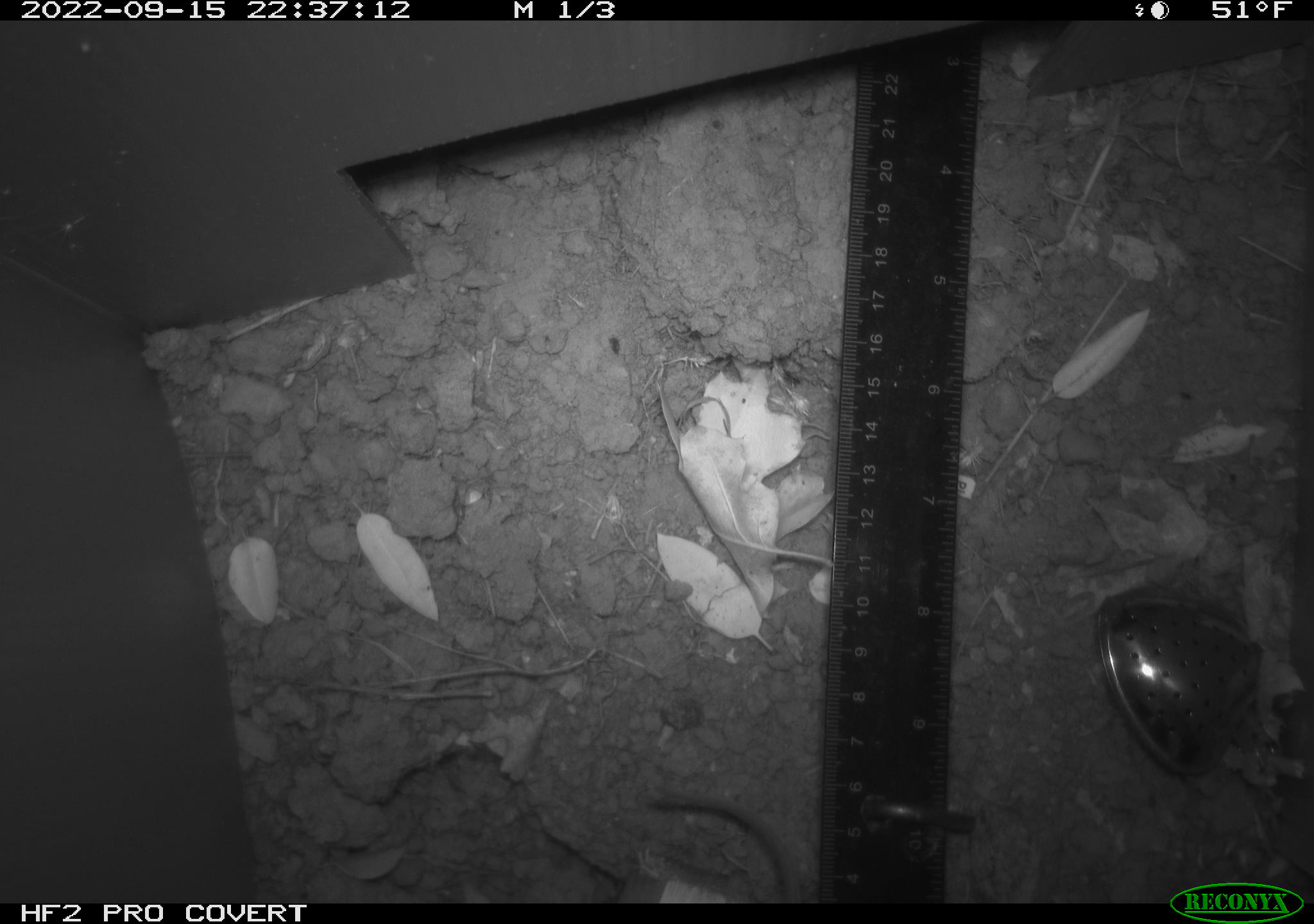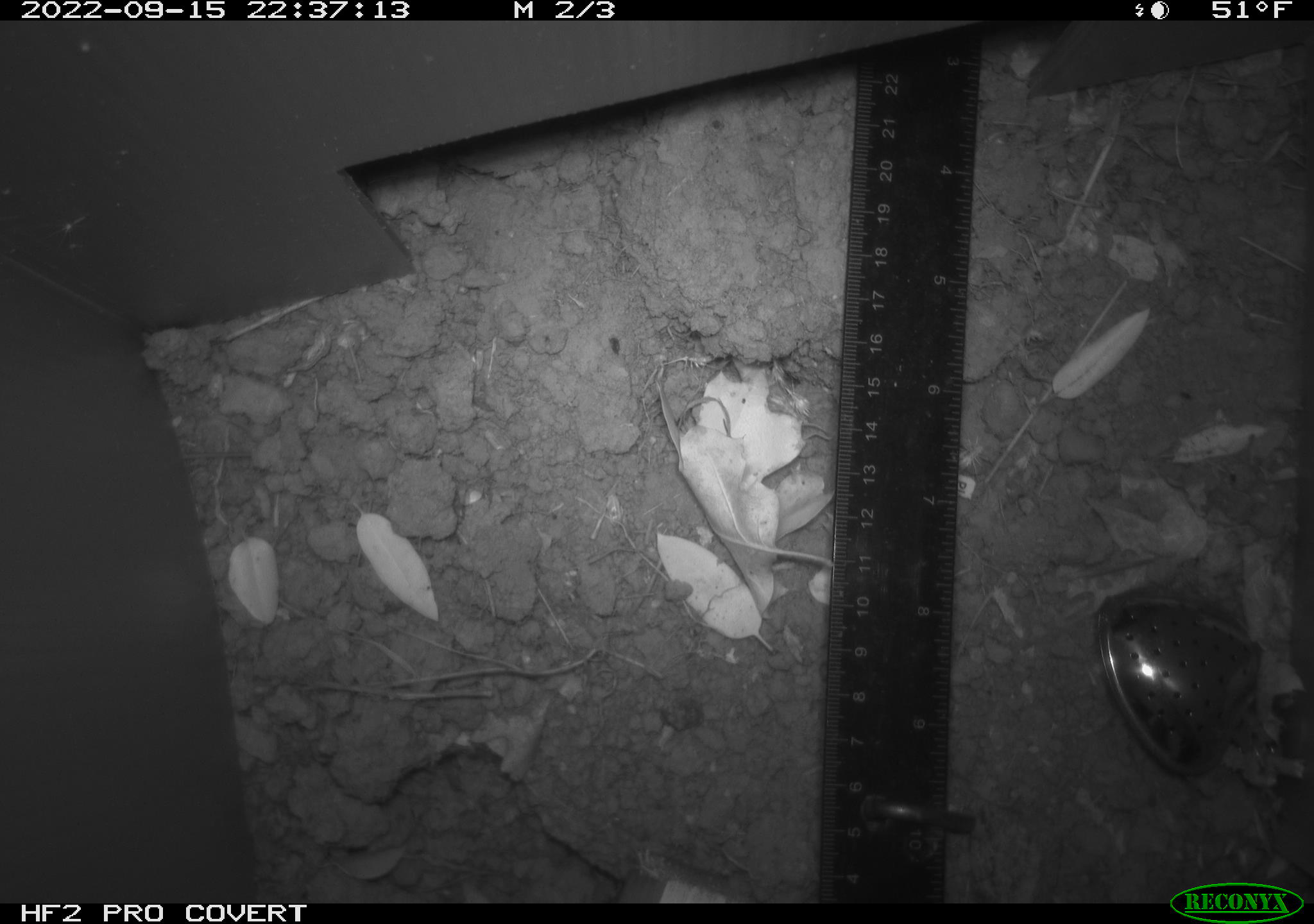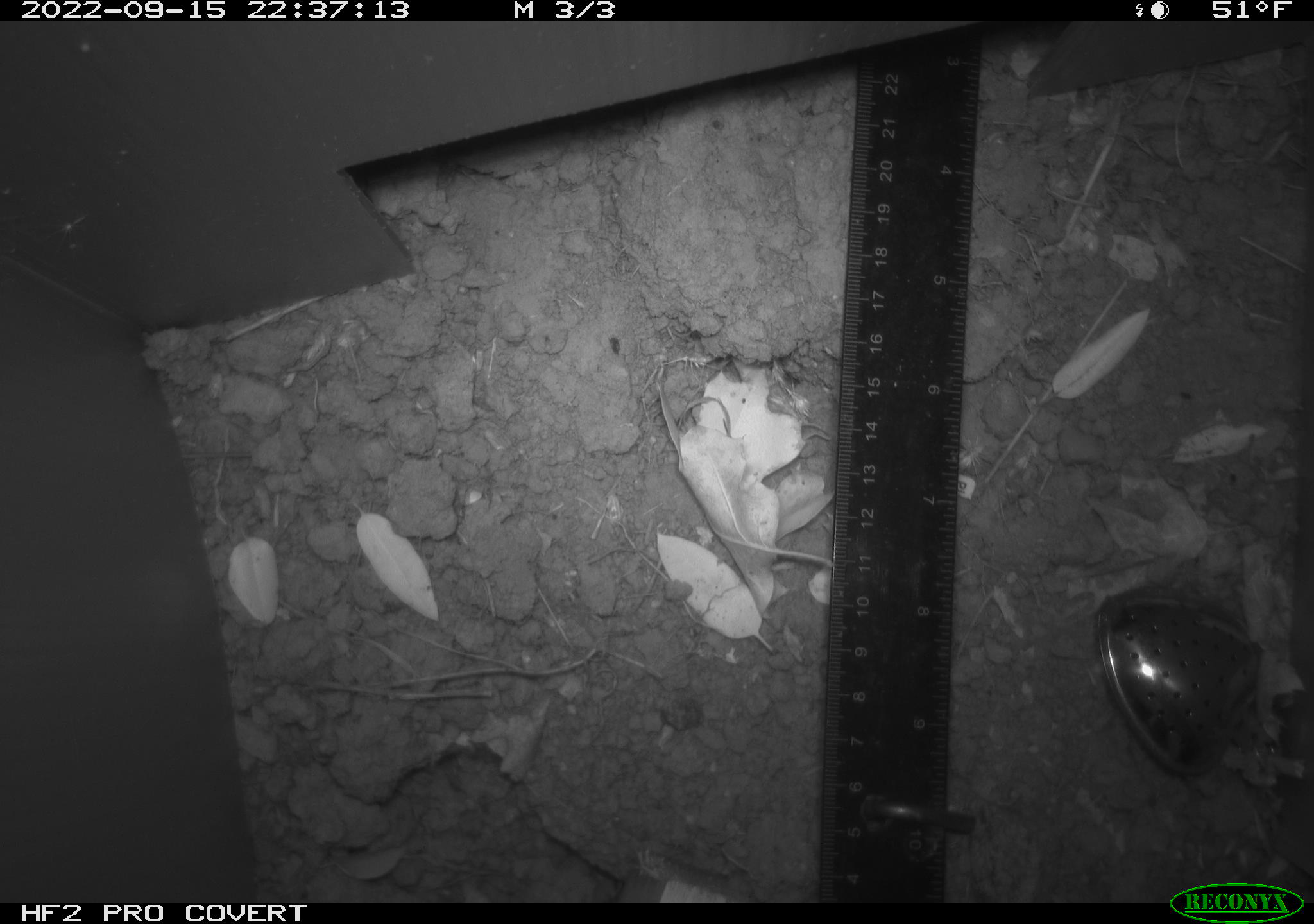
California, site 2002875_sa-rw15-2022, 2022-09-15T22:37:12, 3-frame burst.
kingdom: Animalia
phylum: Chordata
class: Mammalia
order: Rodentia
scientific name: Rodentia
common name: mouse species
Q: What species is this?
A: Mouse species (Rodentia).